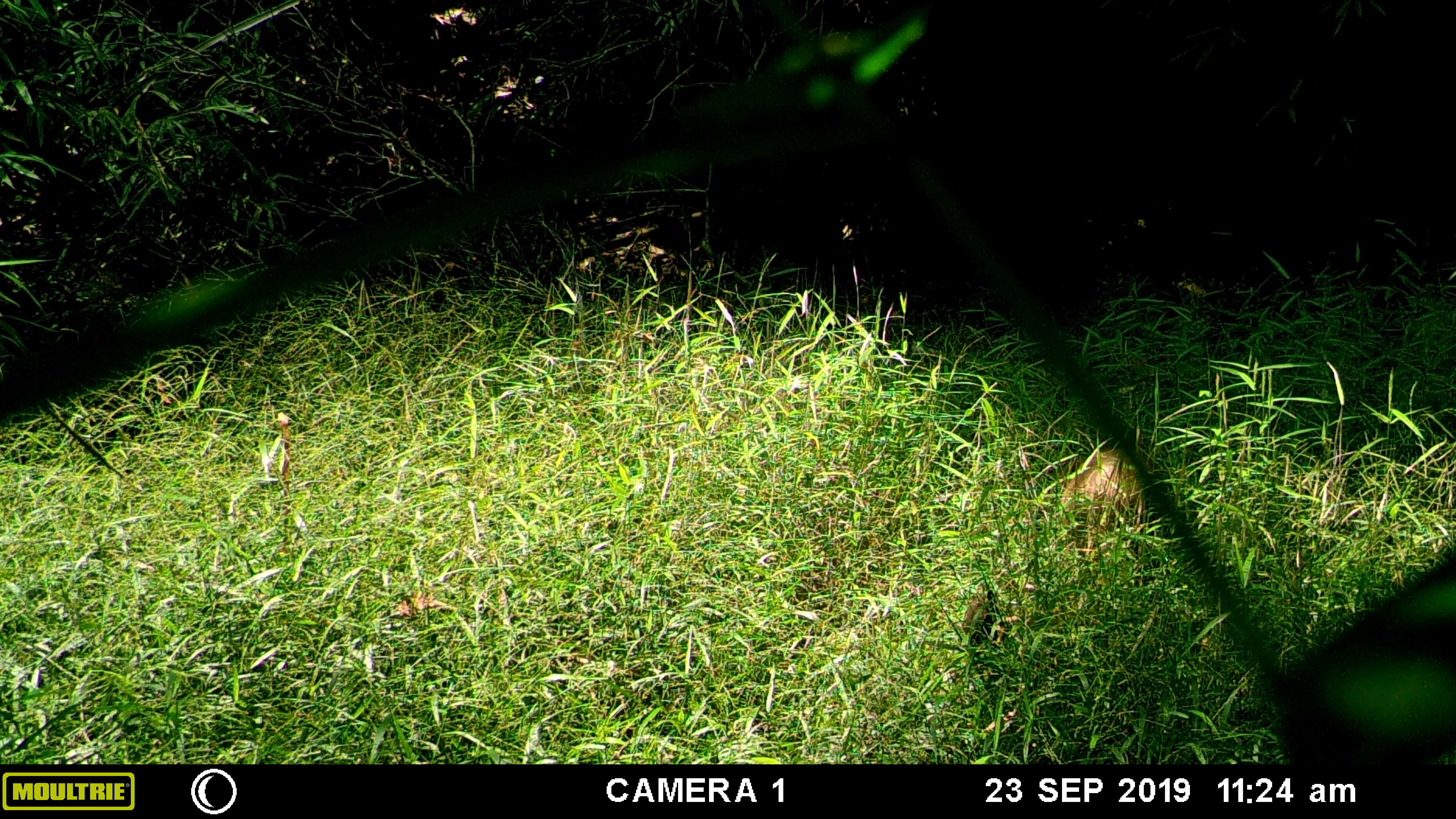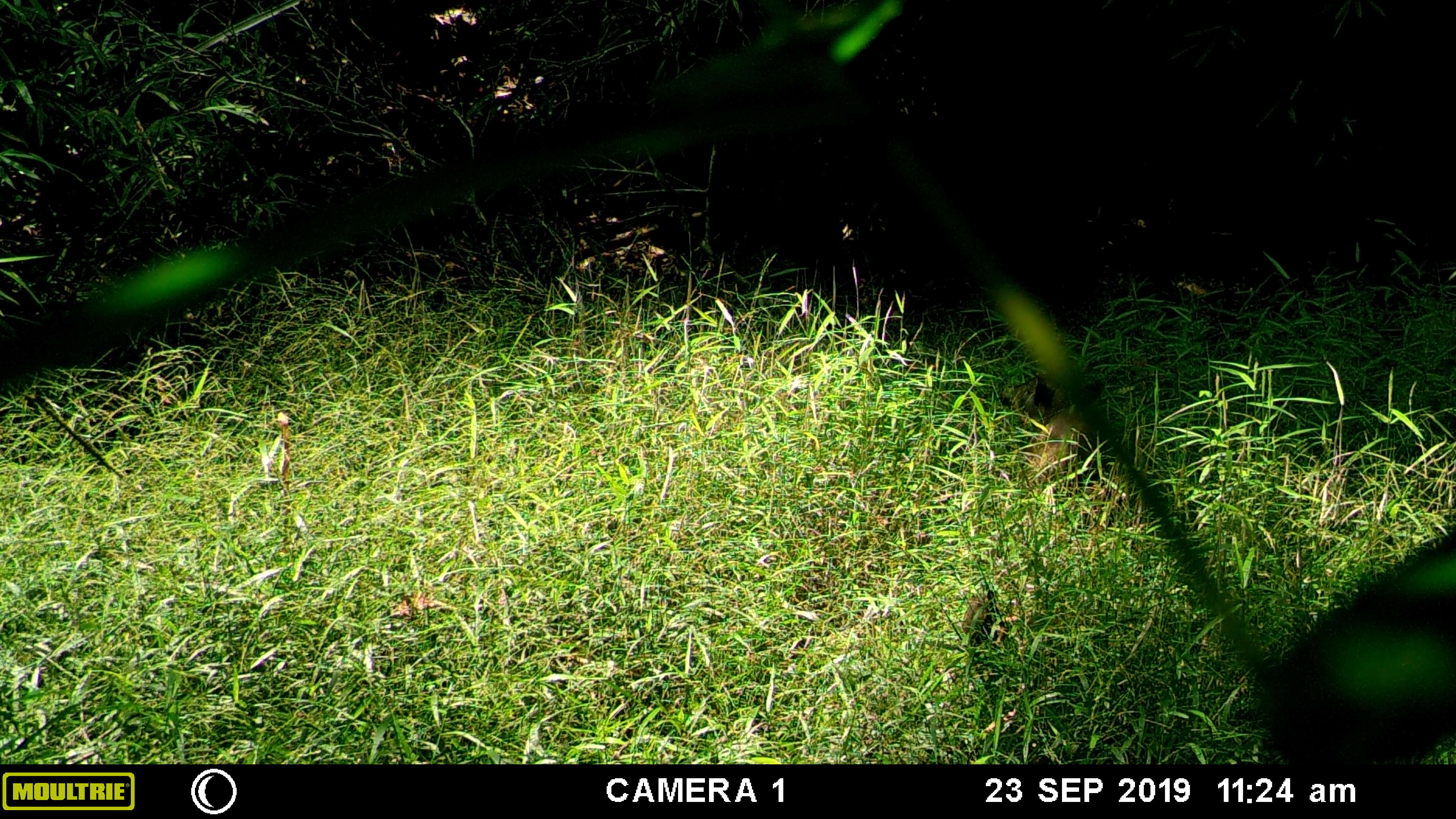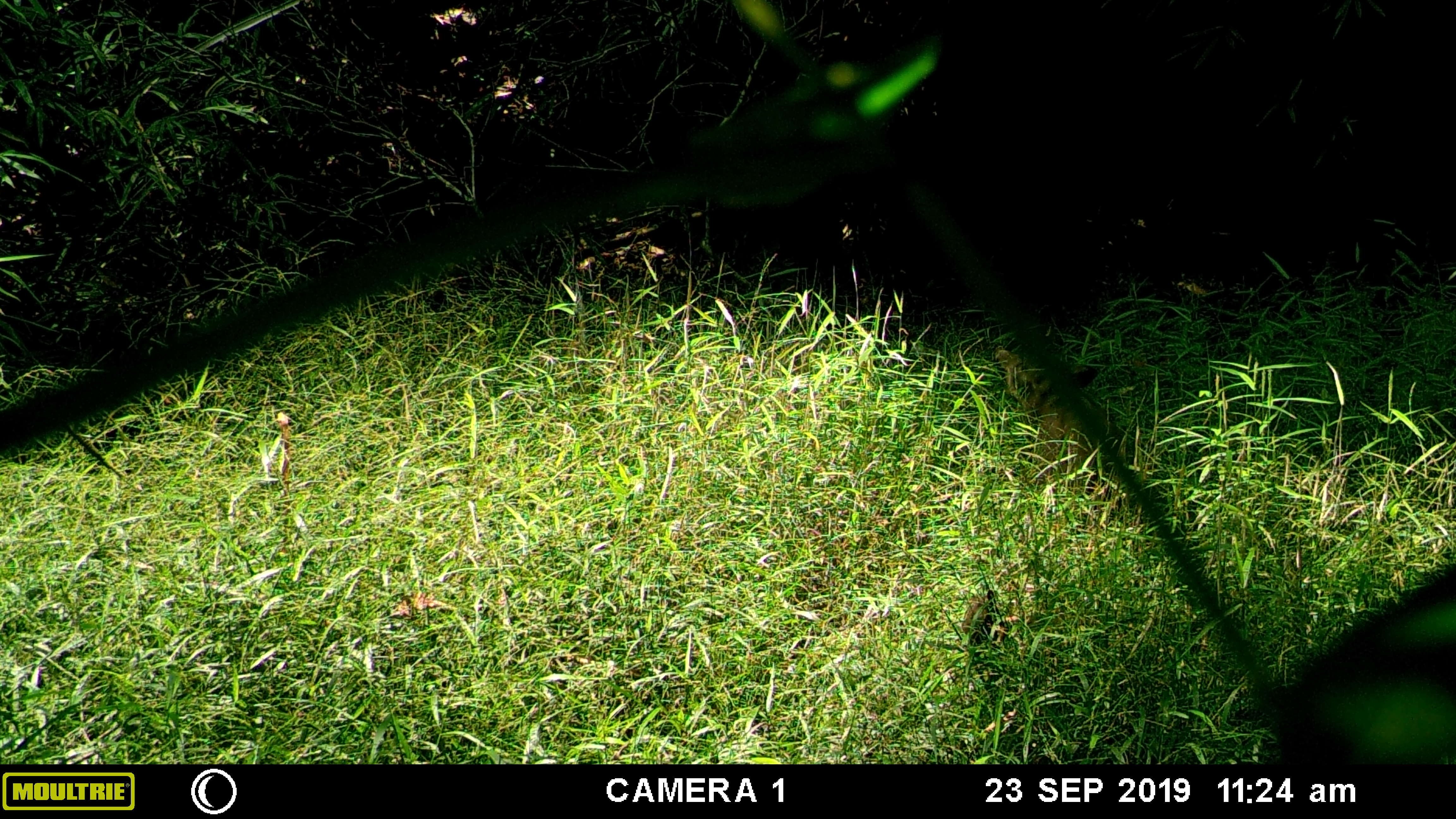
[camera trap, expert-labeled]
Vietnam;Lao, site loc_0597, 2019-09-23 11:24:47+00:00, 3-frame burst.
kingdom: Animalia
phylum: Chordata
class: Mammalia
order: Artiodactyla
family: Suidae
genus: Sus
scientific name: Sus scrofa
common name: eurasian wild pig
Eurasian wild pig (Sus scrofa). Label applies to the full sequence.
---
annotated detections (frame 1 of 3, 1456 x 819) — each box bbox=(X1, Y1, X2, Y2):
eurasian wild pig: bbox=(1059, 446, 1150, 537)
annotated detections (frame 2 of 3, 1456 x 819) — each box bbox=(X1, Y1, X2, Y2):
eurasian wild pig: bbox=(998, 369, 1103, 486)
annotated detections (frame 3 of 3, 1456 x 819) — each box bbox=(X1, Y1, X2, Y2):
eurasian wild pig: bbox=(992, 344, 1114, 482)